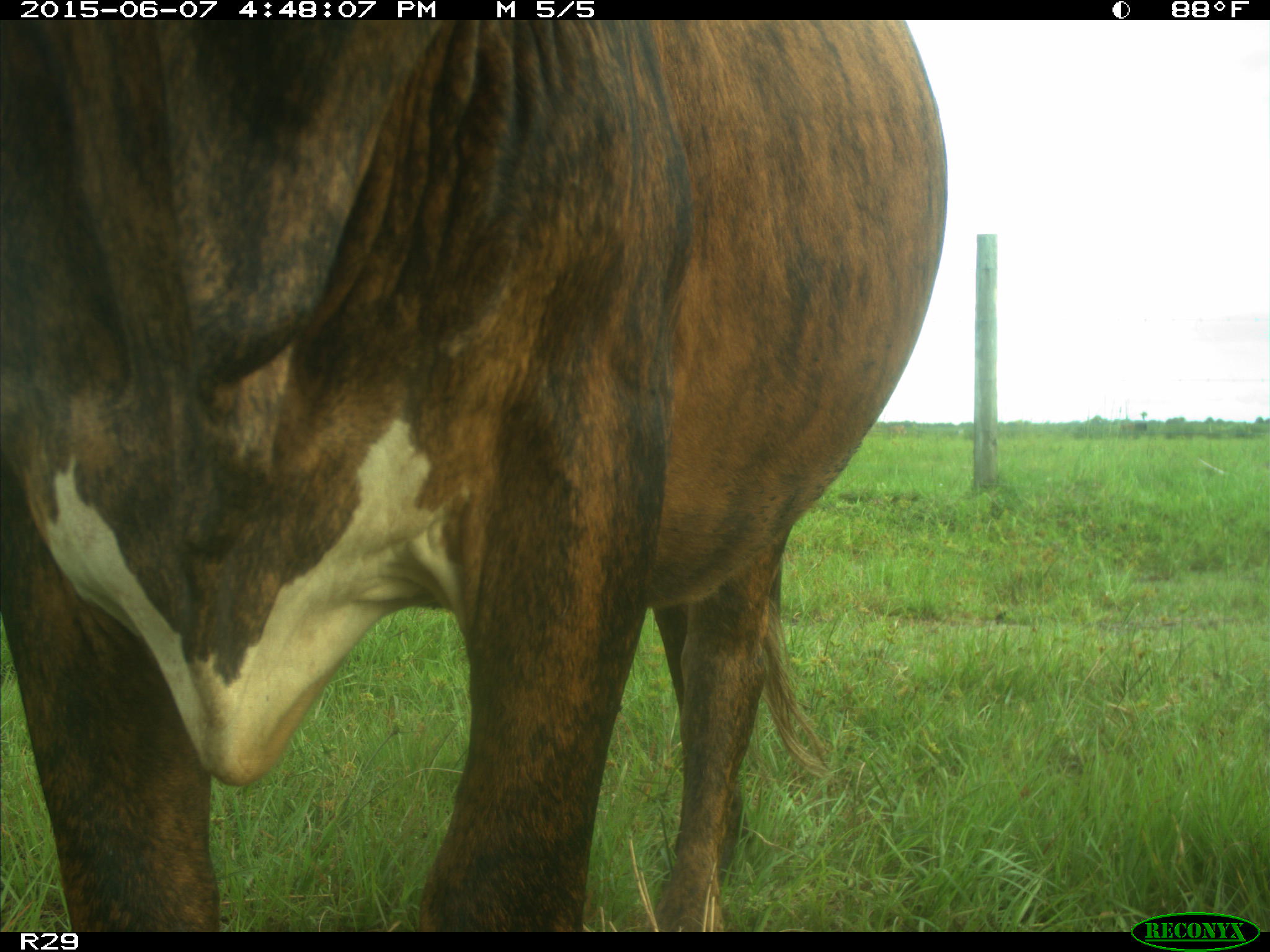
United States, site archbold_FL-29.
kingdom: Animalia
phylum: Chordata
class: Mammalia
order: Artiodactyla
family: Bovidae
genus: Bos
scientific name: Bos taurus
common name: domestic cow